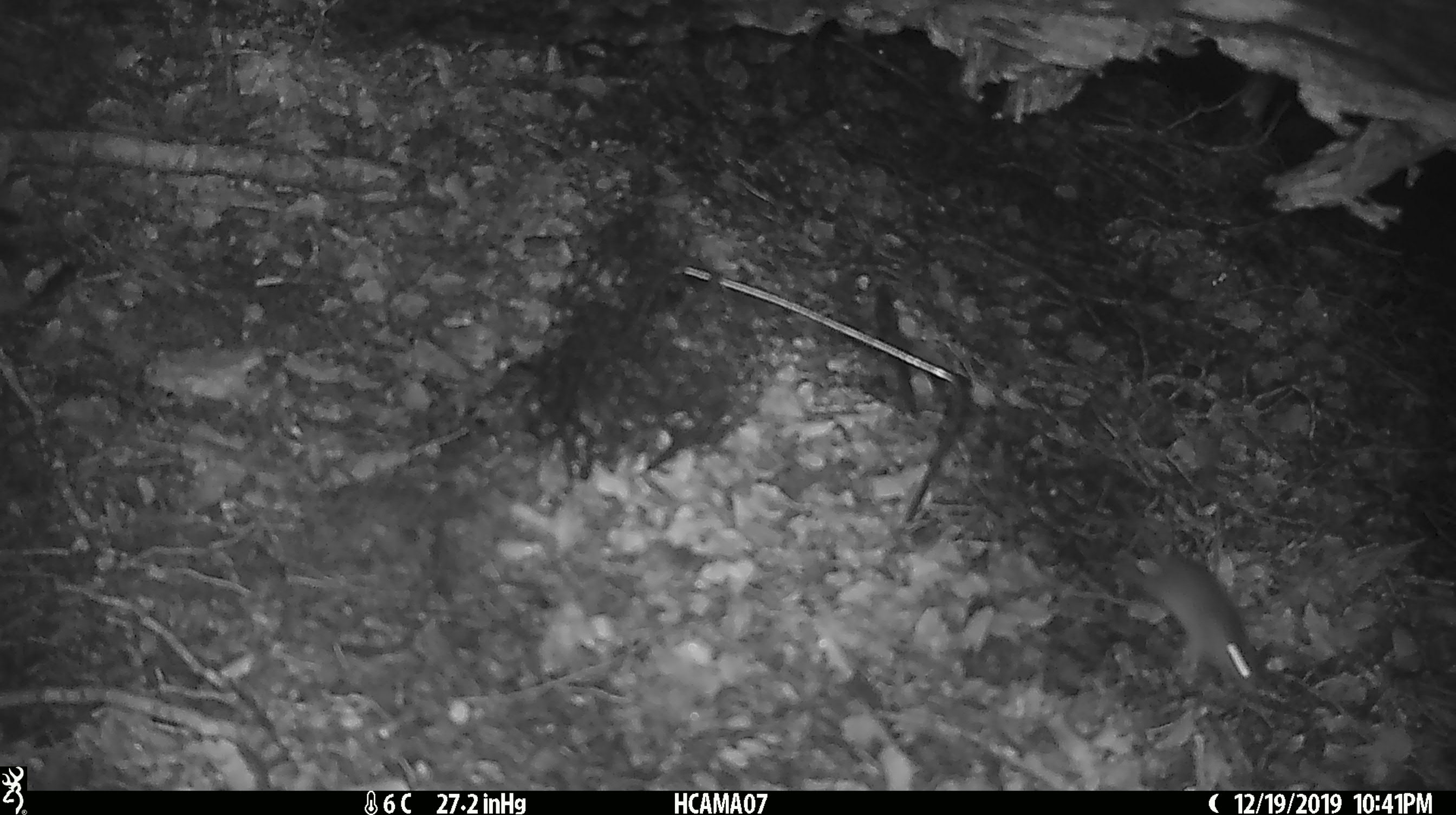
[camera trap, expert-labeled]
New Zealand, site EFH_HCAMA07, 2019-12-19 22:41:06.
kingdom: Animalia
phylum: Chordata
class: Mammalia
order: Rodentia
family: Muridae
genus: Mus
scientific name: Mus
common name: mouse